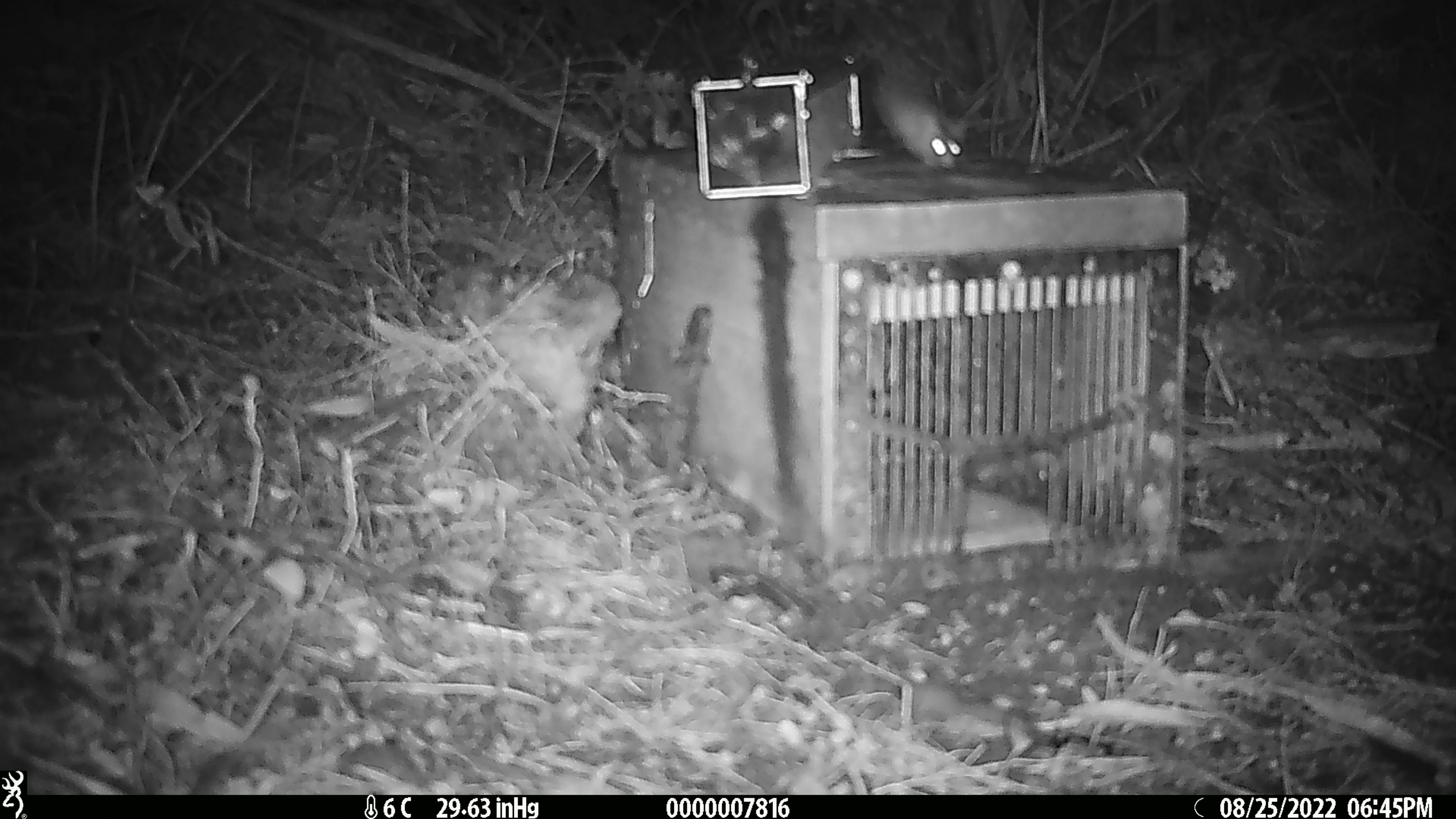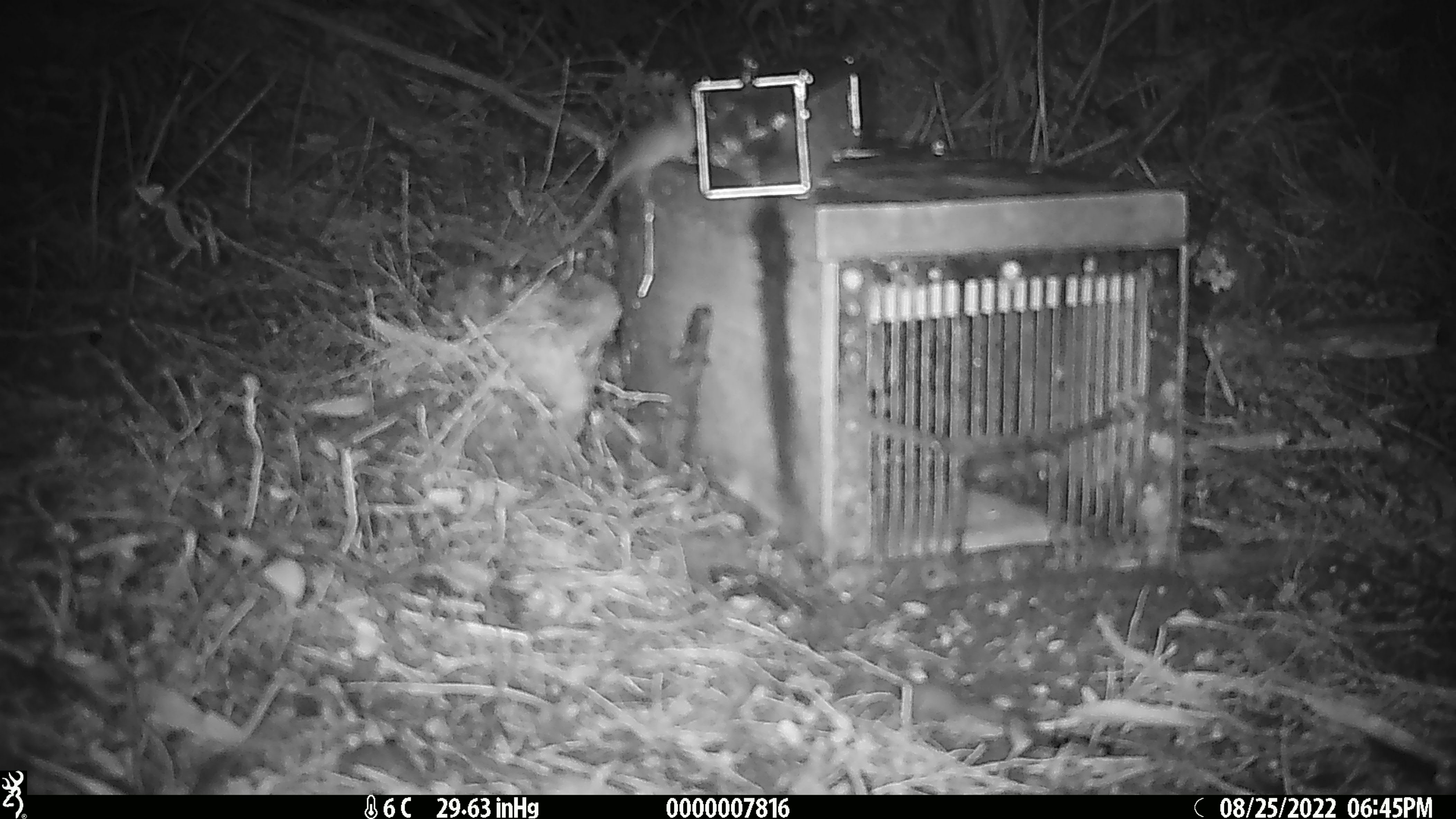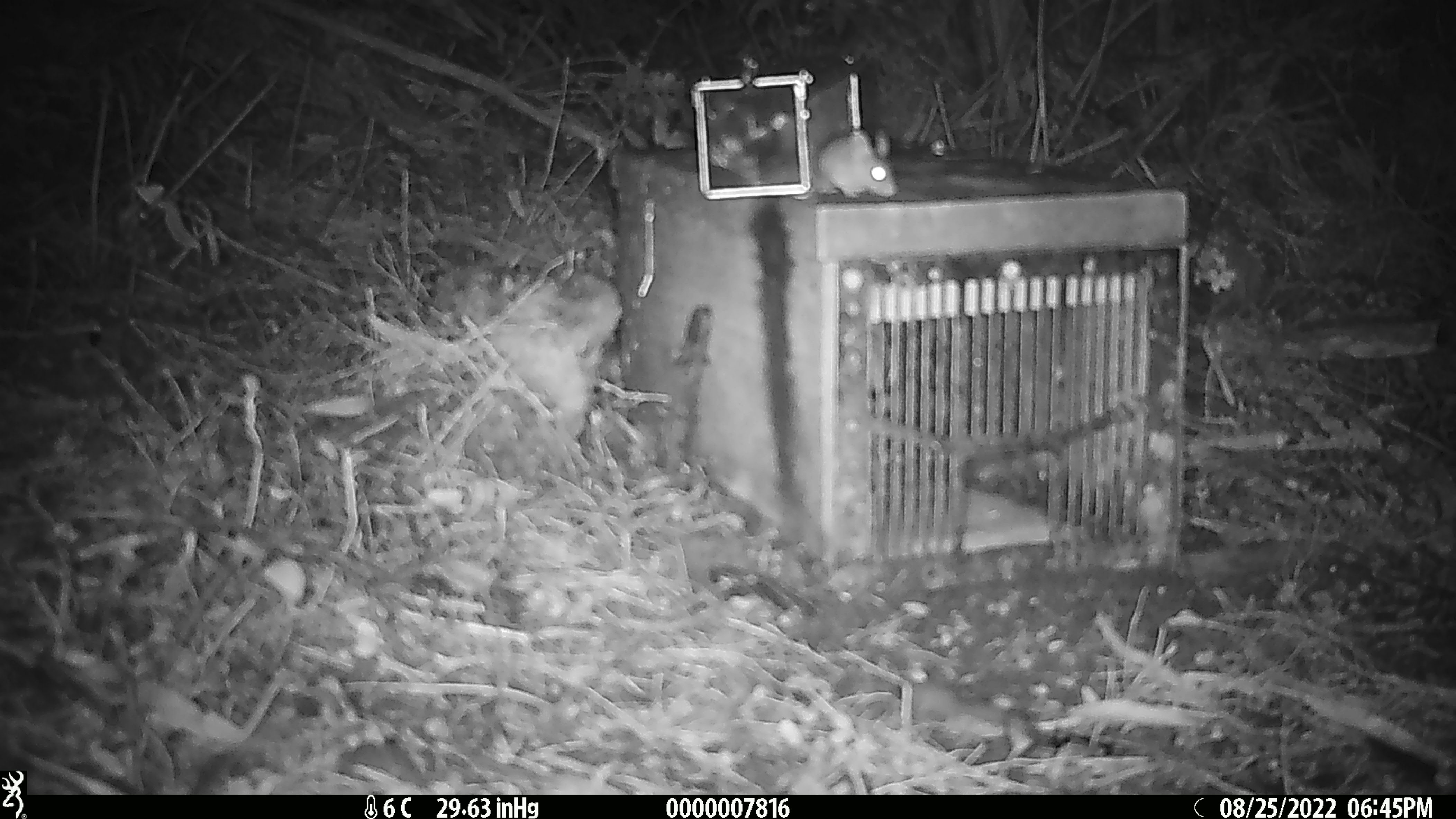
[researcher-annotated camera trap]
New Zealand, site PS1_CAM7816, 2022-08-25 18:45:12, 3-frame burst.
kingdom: Animalia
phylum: Chordata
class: Mammalia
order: Rodentia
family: Muridae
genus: Mus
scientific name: Mus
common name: mouse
Mouse (Mus).